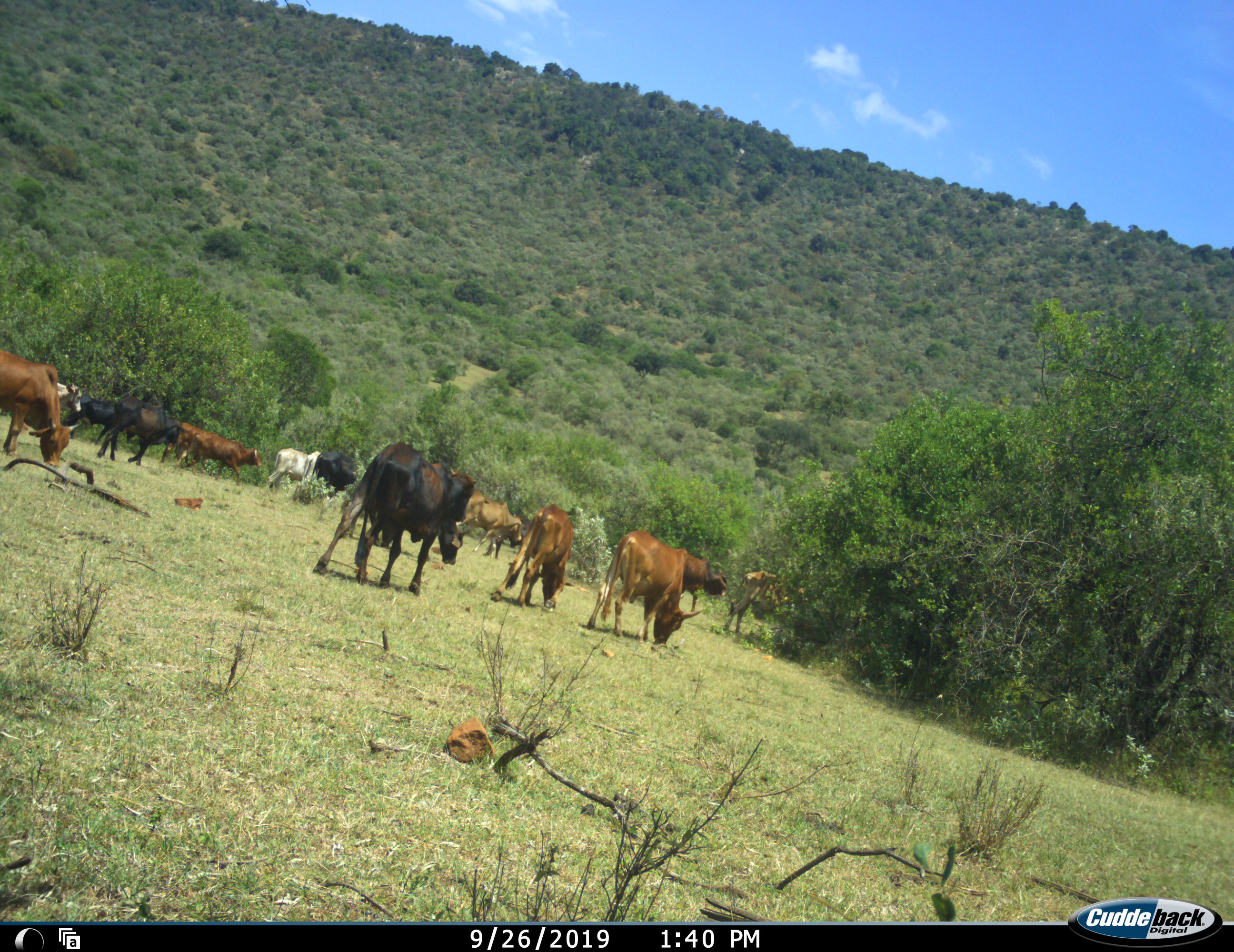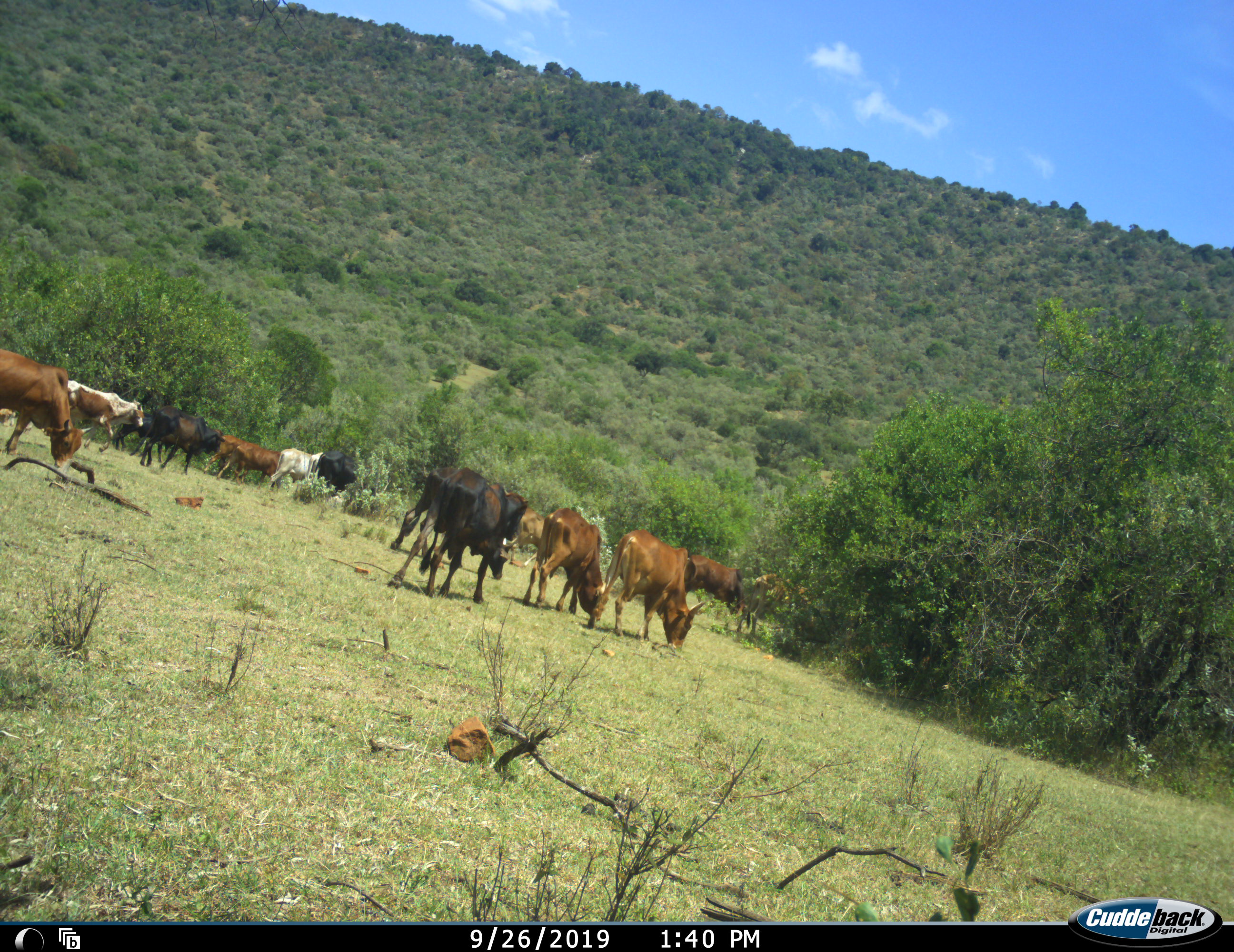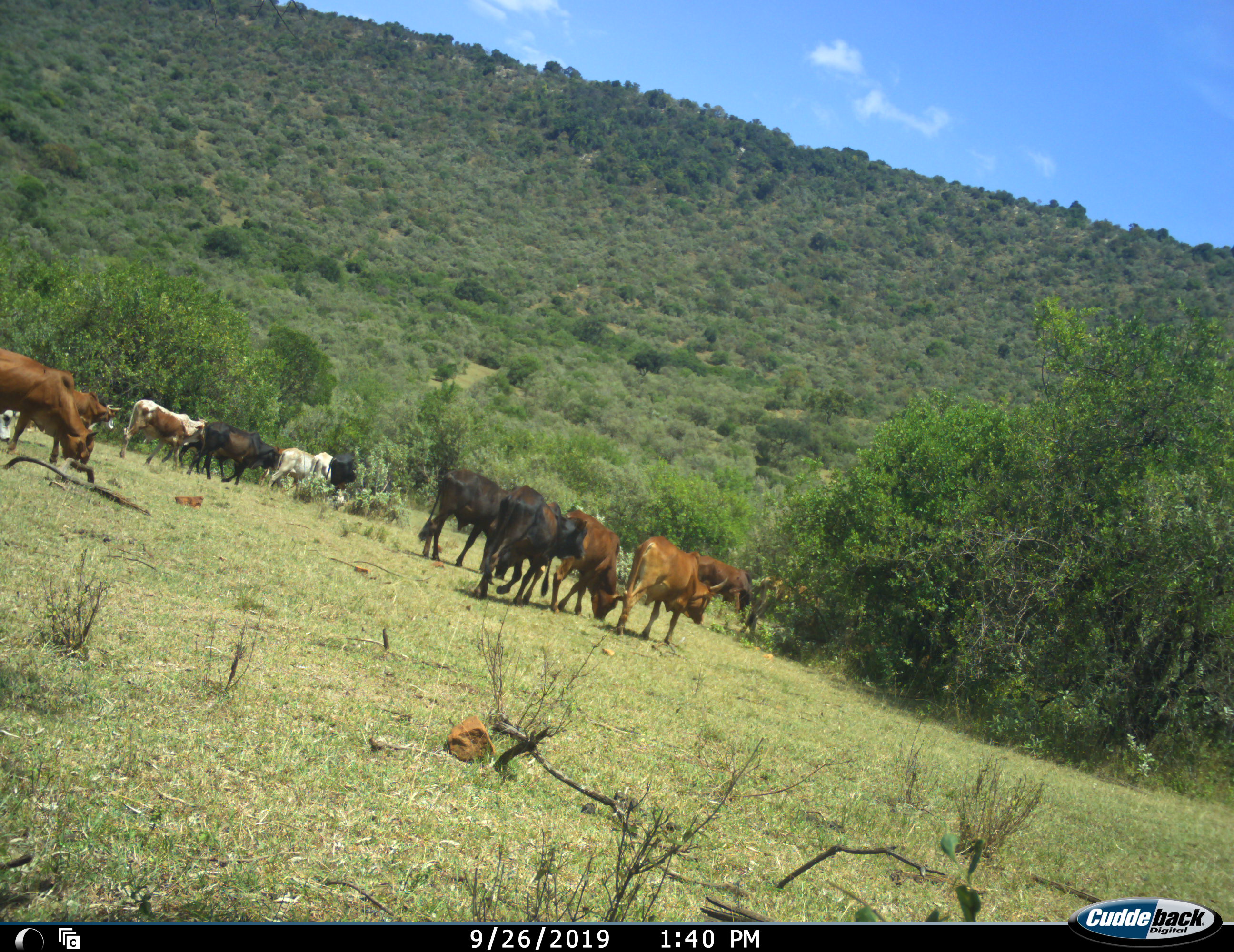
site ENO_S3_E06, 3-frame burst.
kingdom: Animalia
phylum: Chordata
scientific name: Vertebrata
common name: domestic animal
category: domesticanimal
Domesticanimal (domestic animal) (Vertebrata), count 11-50. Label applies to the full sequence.